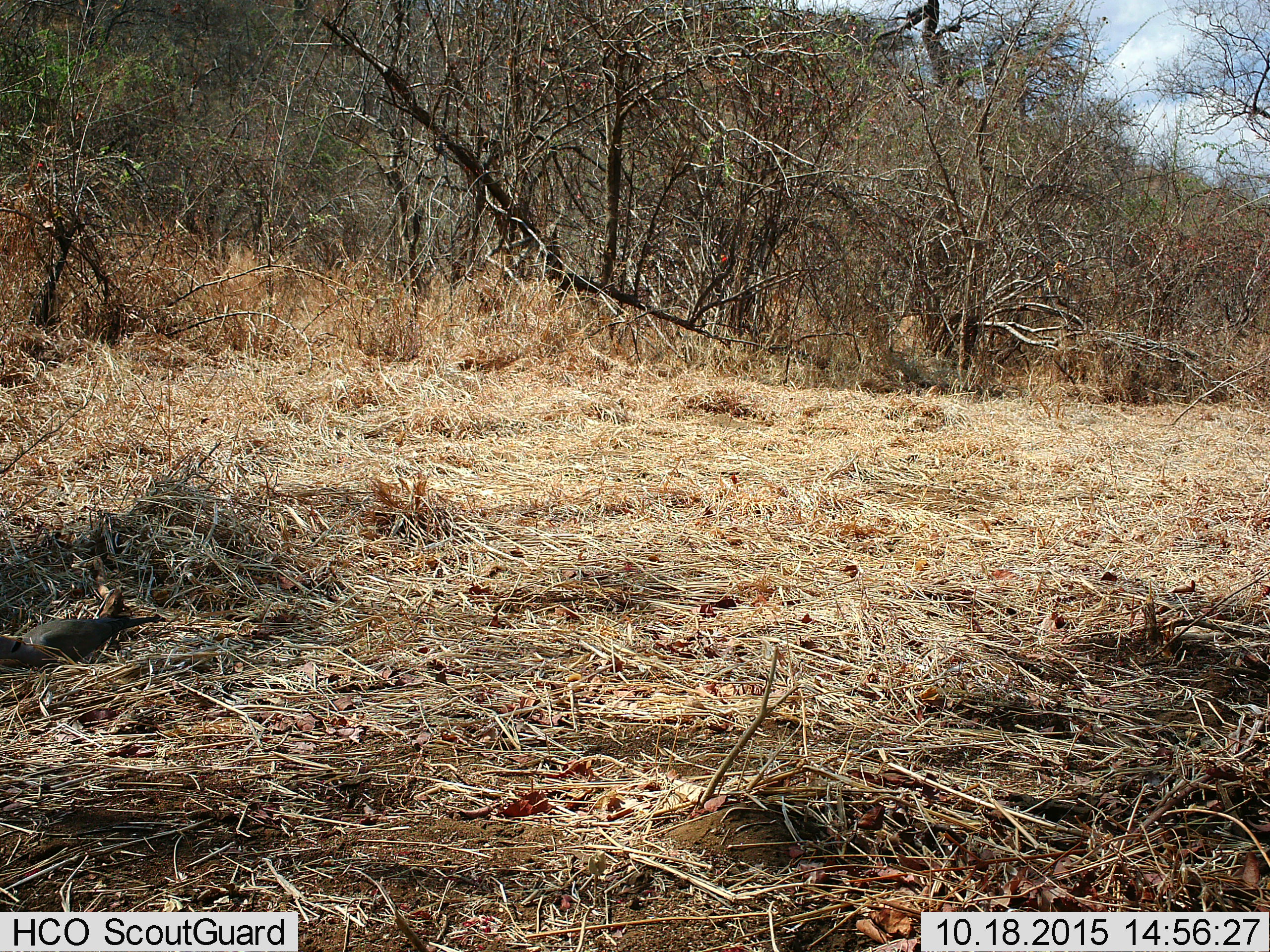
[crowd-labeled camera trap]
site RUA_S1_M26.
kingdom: Animalia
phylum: Chordata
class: Aves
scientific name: Aves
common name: bird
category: birdother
Birdother (bird) (Aves), count 1. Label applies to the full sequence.